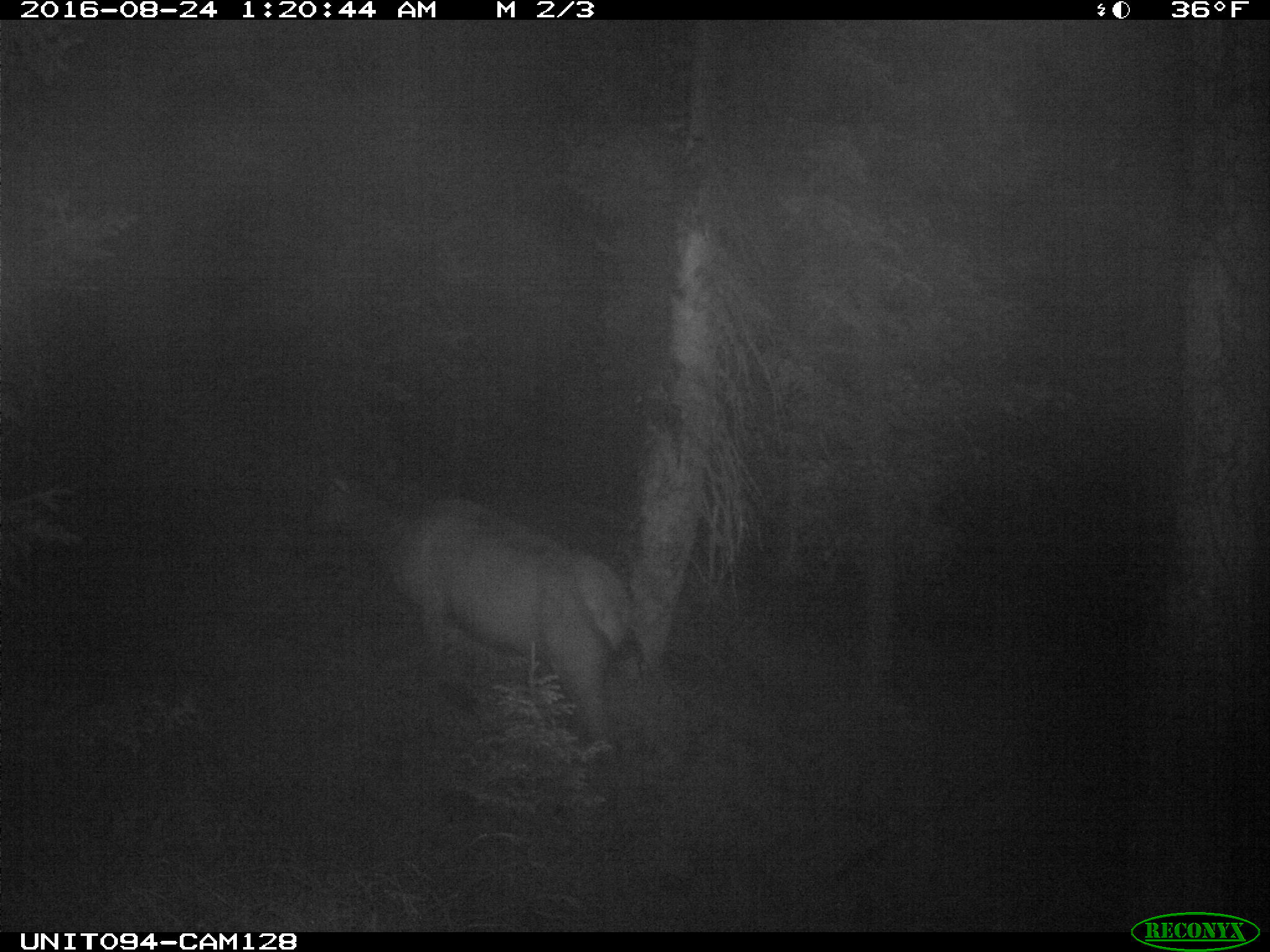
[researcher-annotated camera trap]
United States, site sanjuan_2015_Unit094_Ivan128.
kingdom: Animalia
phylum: Chordata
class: Mammalia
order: Artiodactyla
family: Cervidae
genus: Cervus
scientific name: Cervus elaphus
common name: red deer